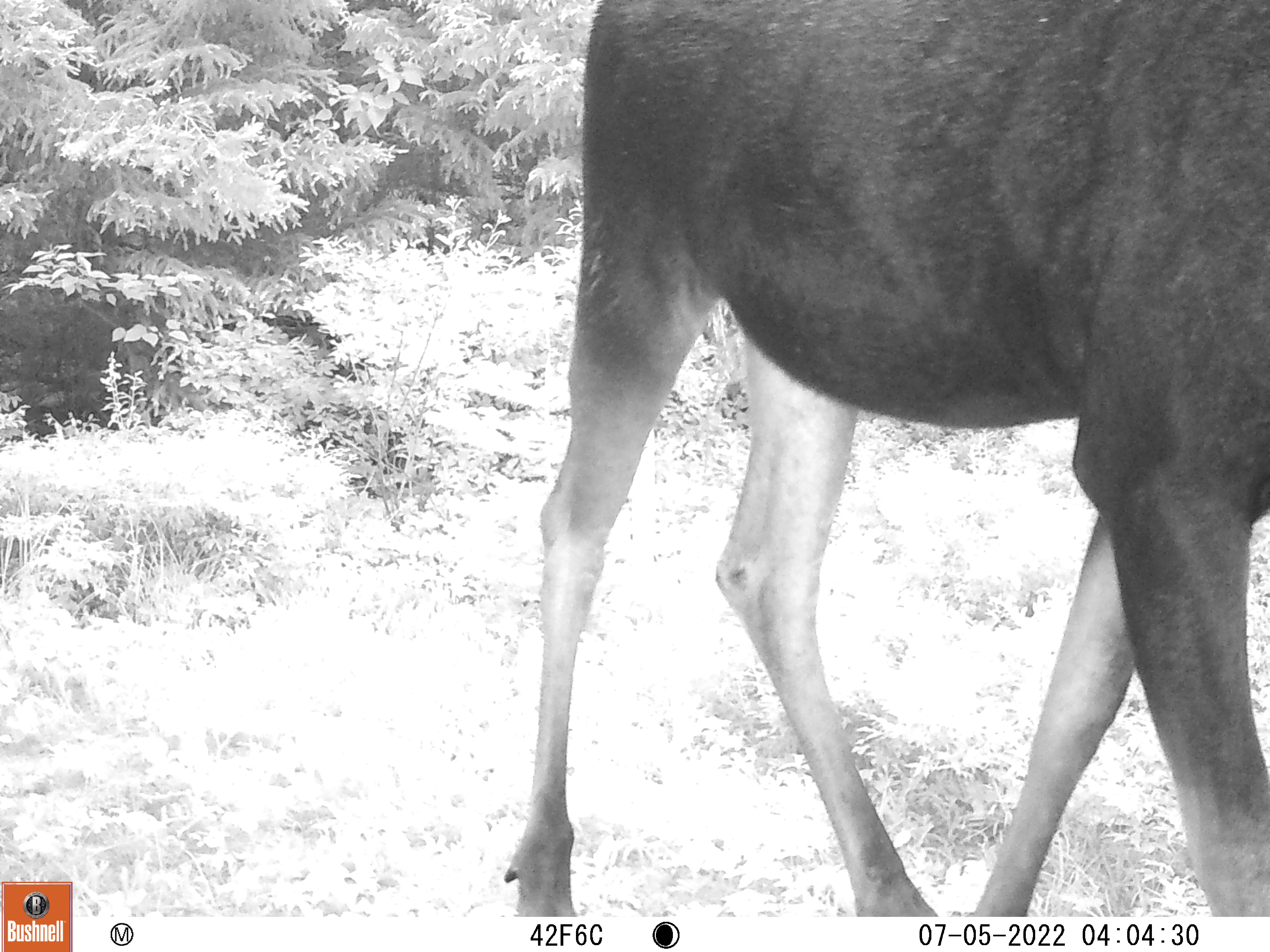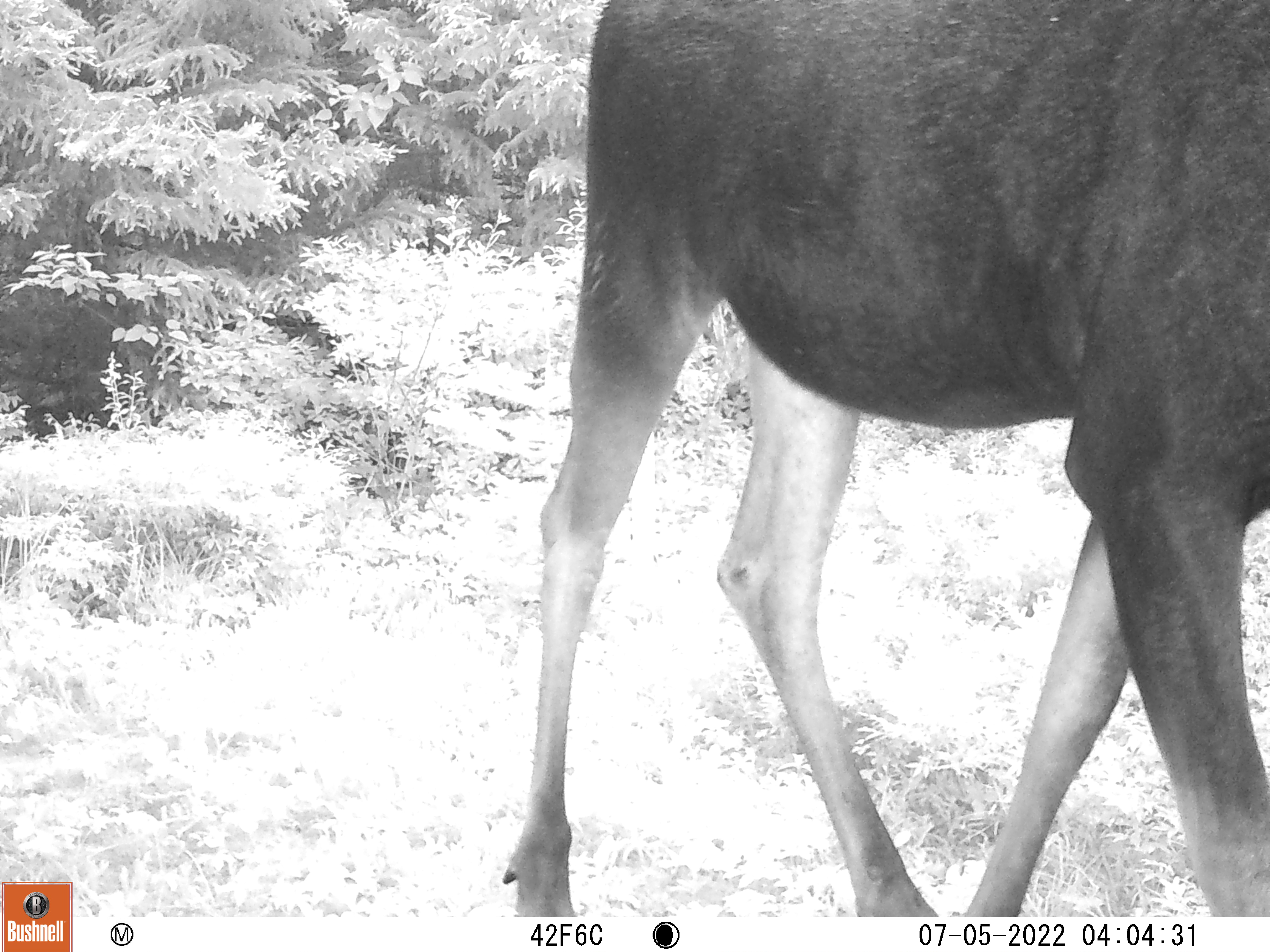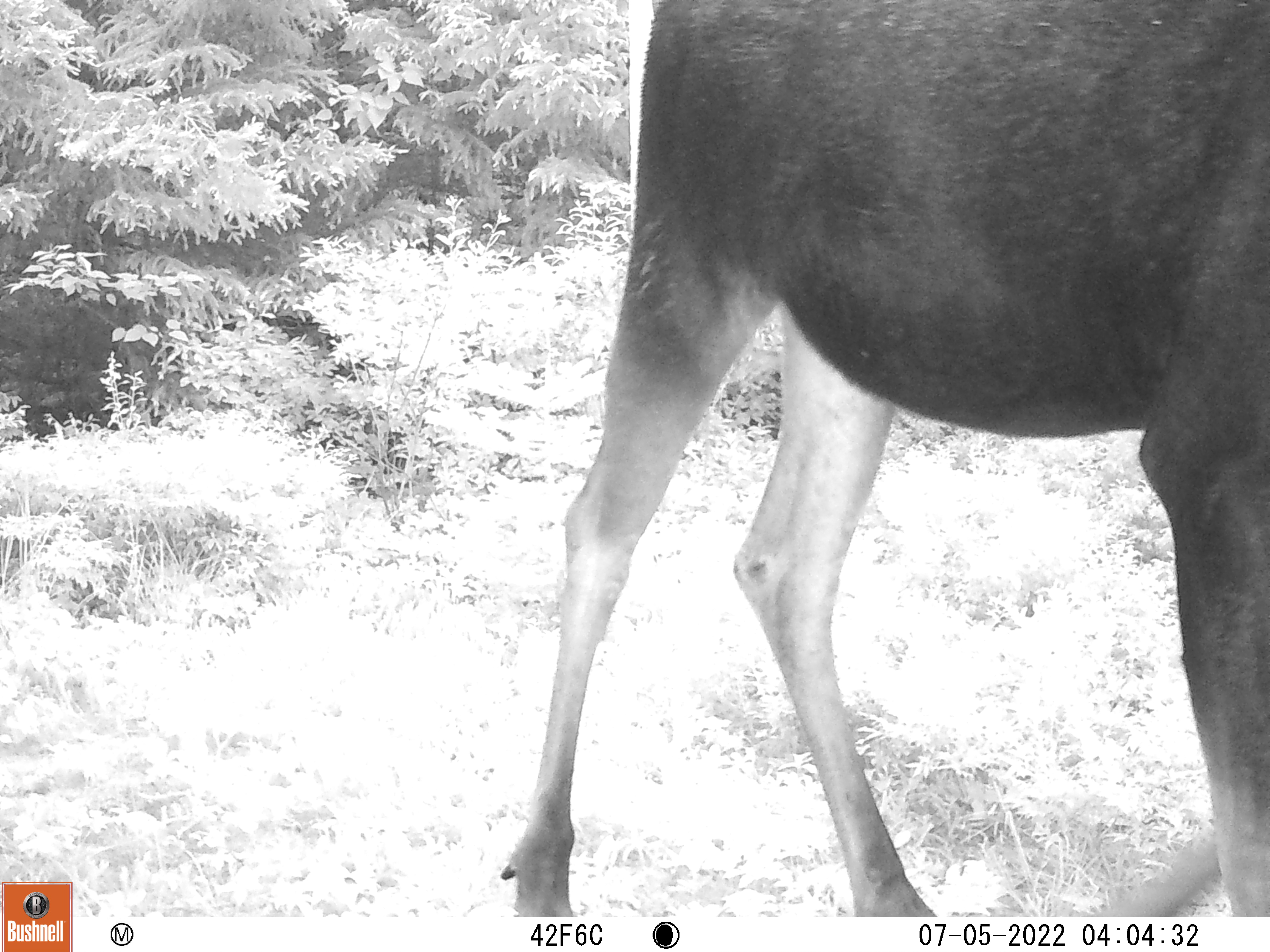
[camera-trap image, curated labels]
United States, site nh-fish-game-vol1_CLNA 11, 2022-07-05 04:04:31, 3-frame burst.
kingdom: Animalia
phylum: Chordata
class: Mammalia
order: Artiodactyla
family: Cervidae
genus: Alces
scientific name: Alces alces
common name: moose